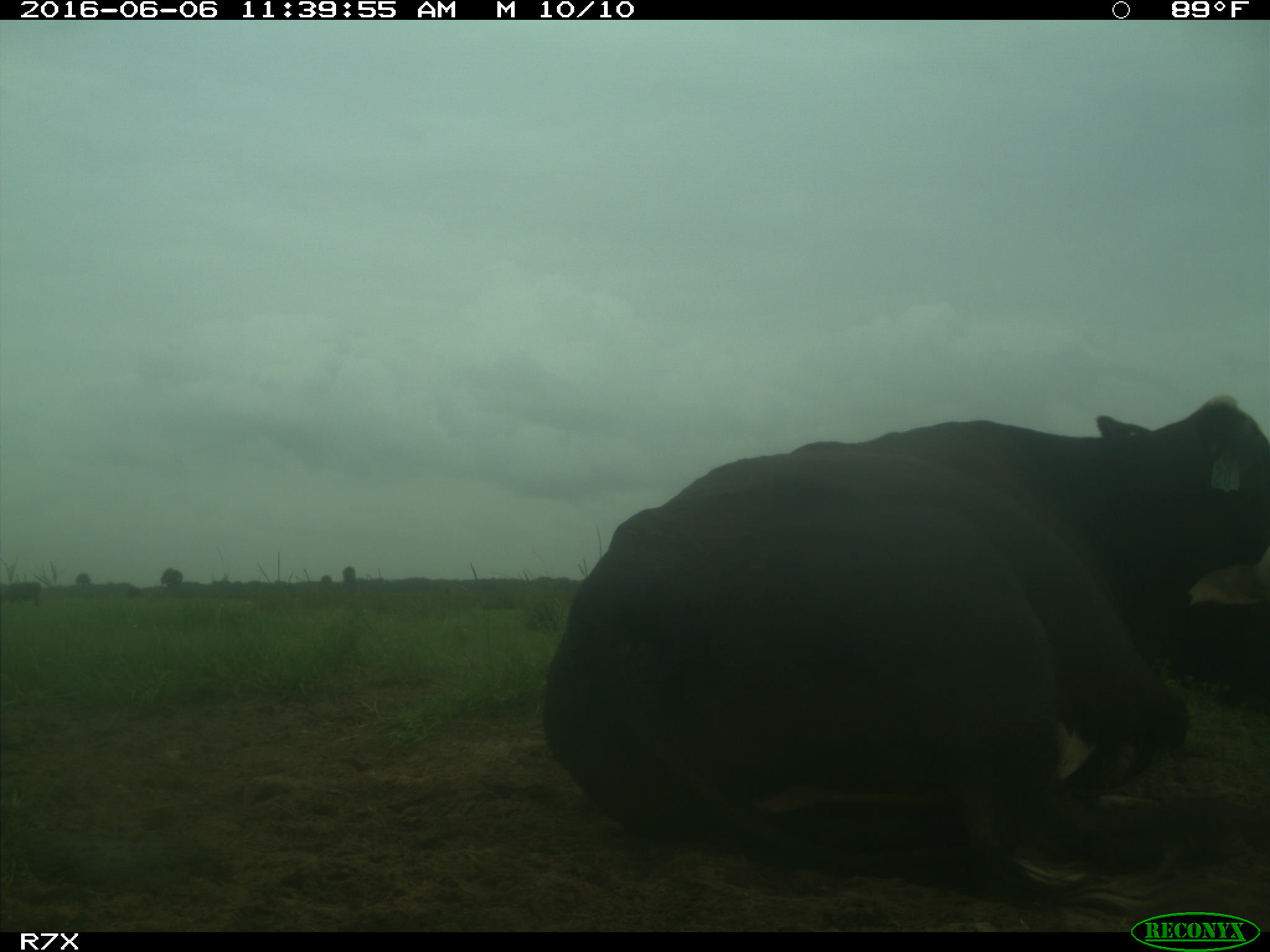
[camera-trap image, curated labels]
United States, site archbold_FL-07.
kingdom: Animalia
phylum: Chordata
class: Mammalia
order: Artiodactyla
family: Bovidae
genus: Bos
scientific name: Bos taurus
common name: domestic cow